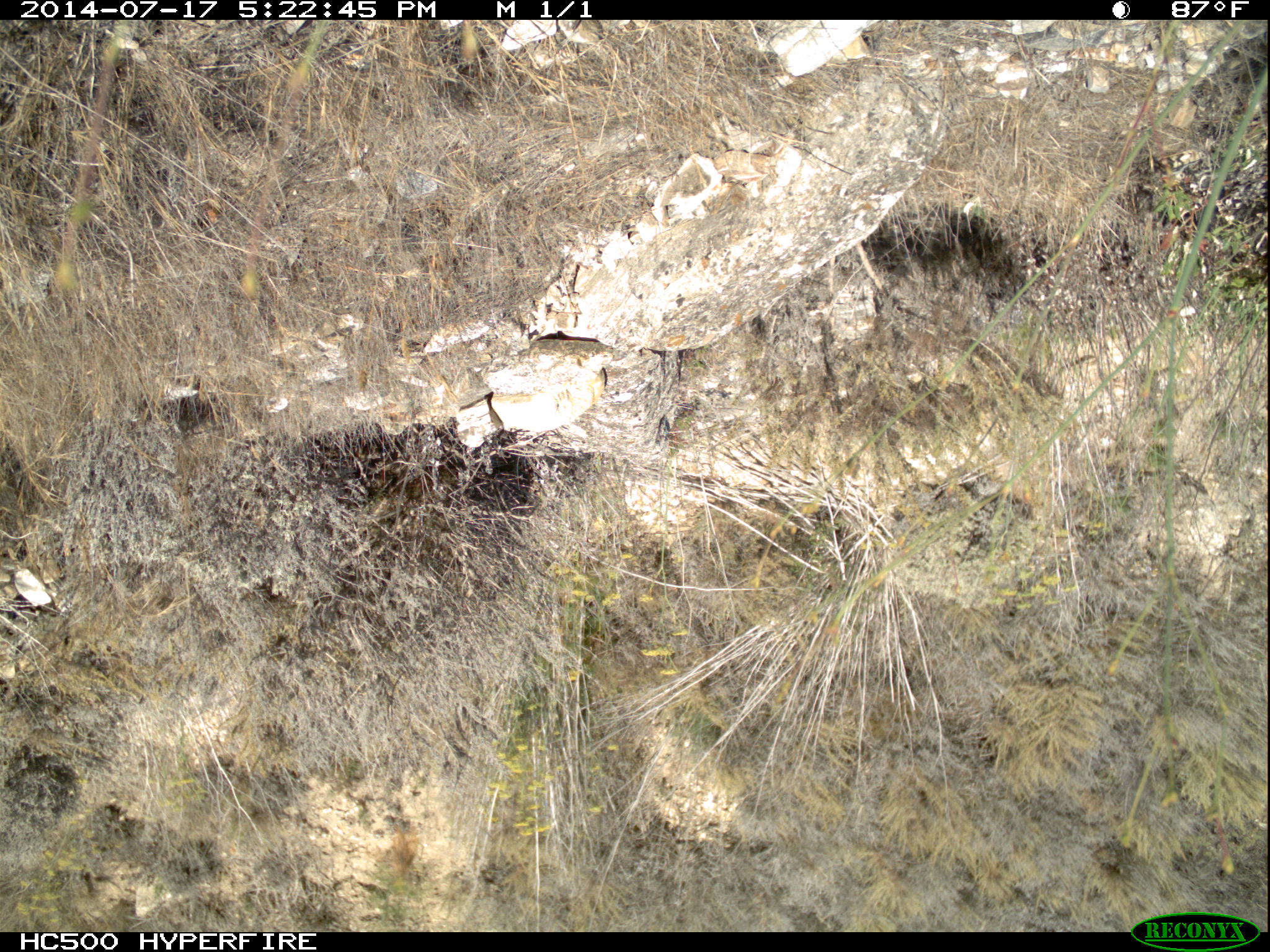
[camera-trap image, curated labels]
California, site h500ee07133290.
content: no animal present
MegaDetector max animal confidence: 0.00